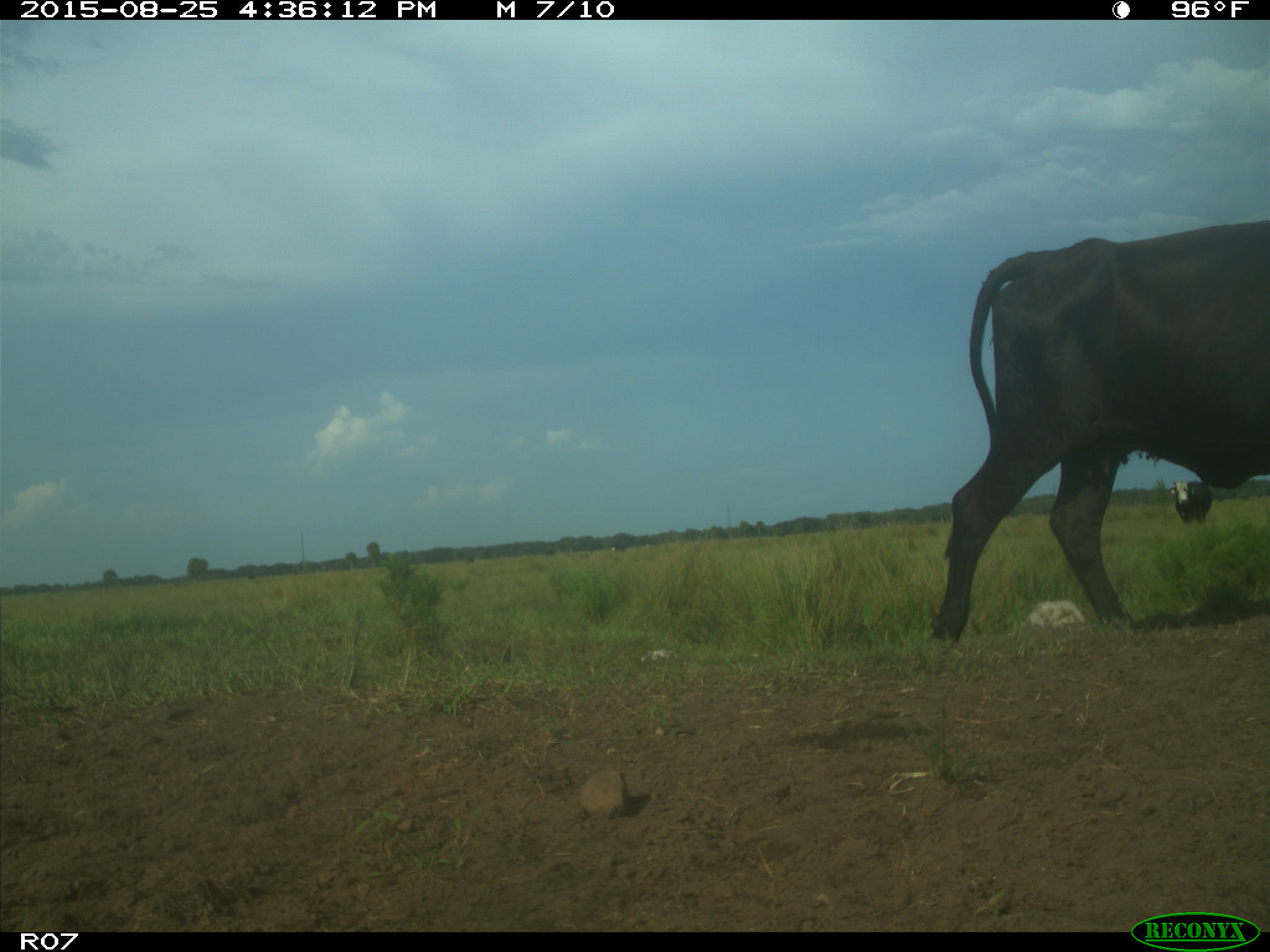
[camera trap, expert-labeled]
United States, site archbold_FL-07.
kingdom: Animalia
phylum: Chordata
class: Mammalia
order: Artiodactyla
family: Bovidae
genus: Bos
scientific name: Bos taurus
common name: domestic cow